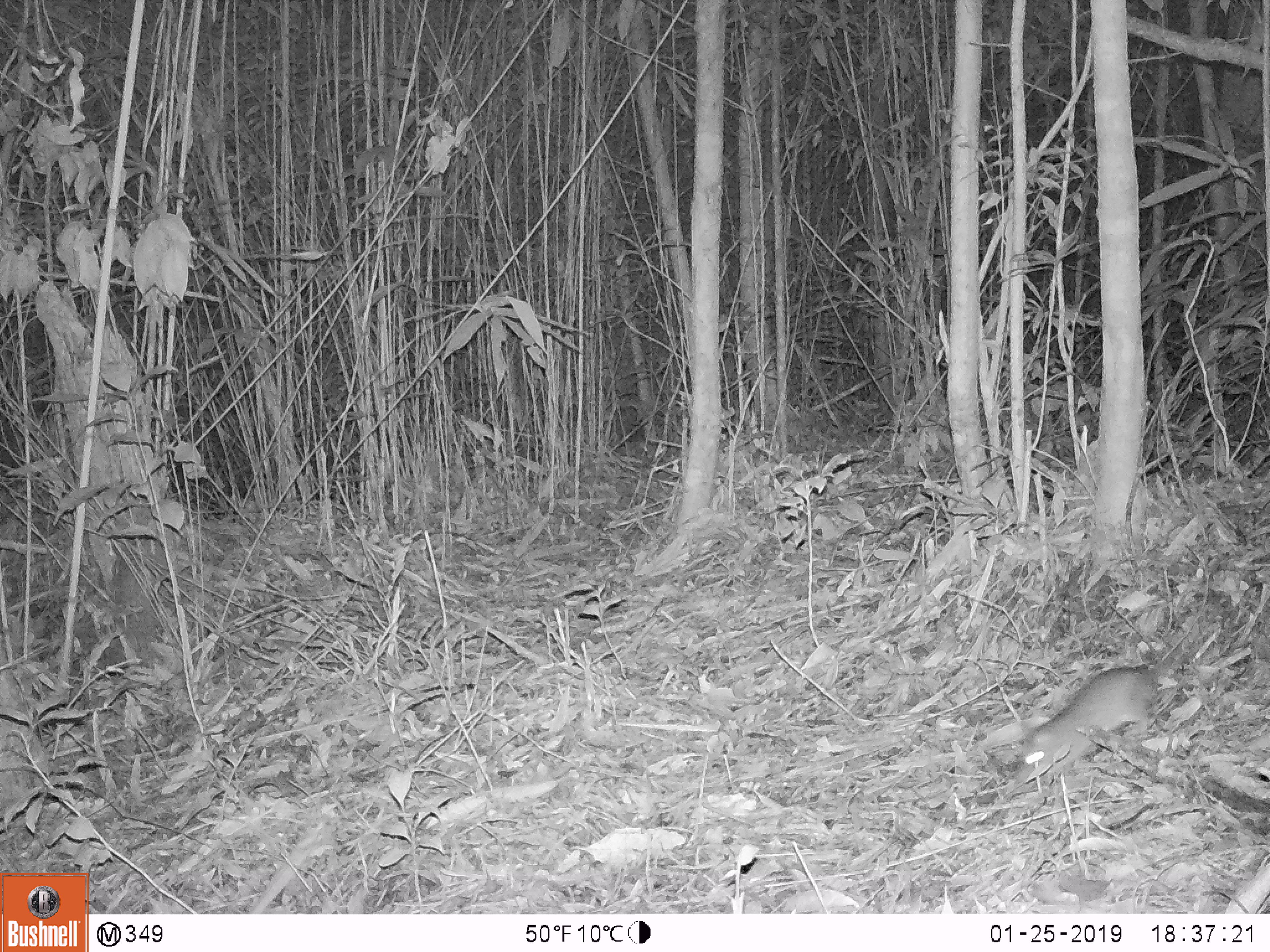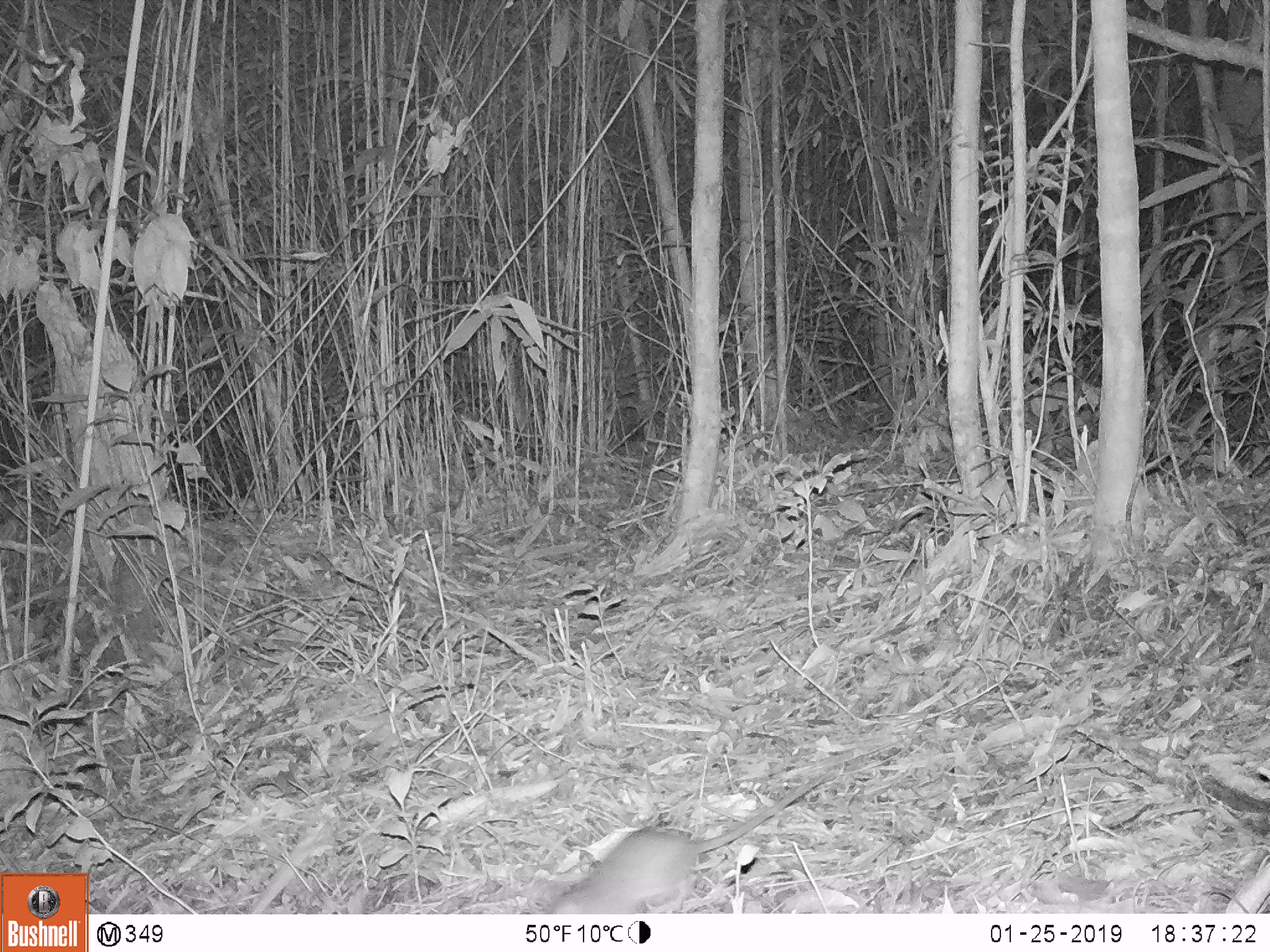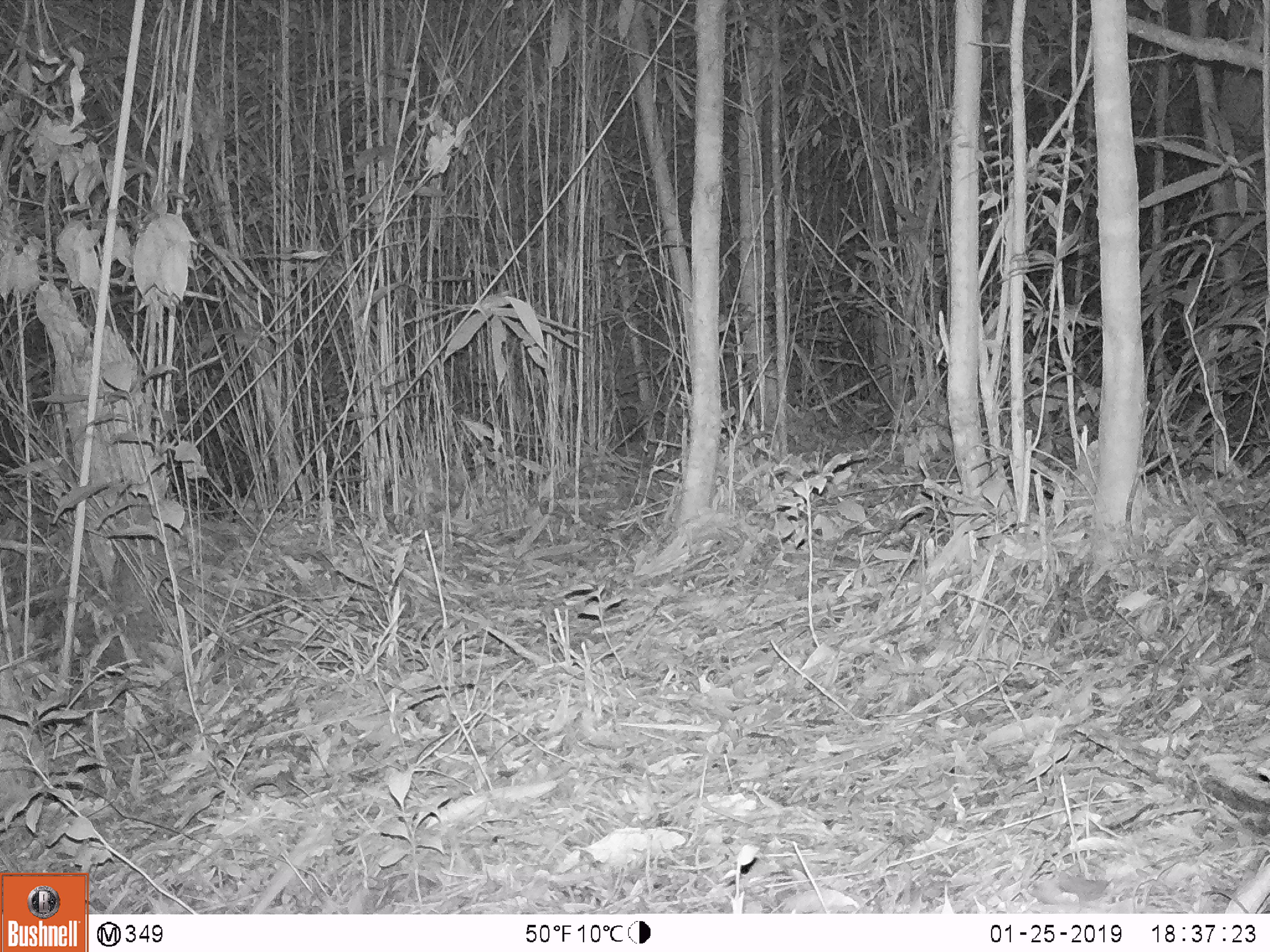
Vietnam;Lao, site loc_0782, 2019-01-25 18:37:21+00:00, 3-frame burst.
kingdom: Animalia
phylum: Chordata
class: Mammalia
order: Rodentia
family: Muridae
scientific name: Muridae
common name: old-world mice and rats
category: unidentified murid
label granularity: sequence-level